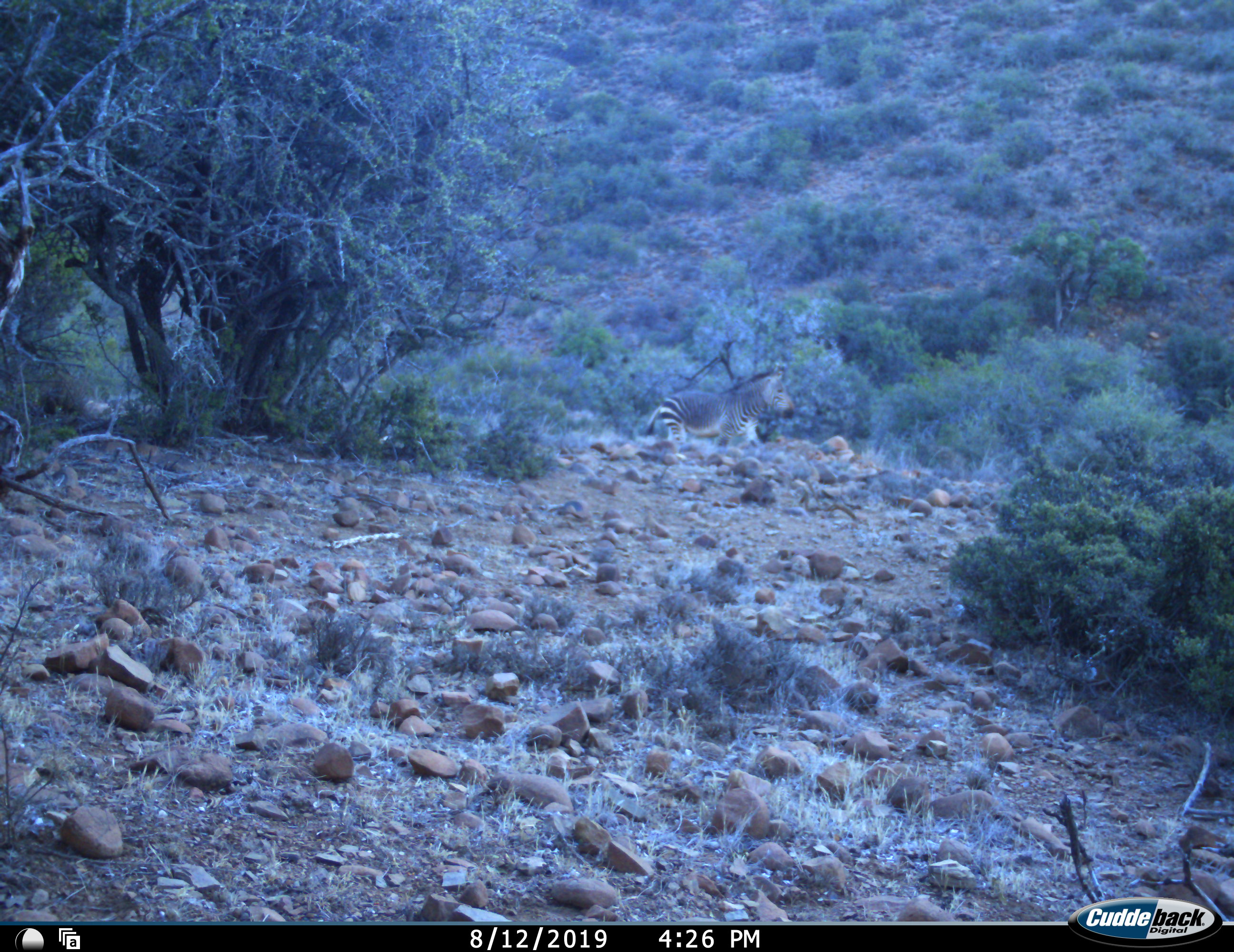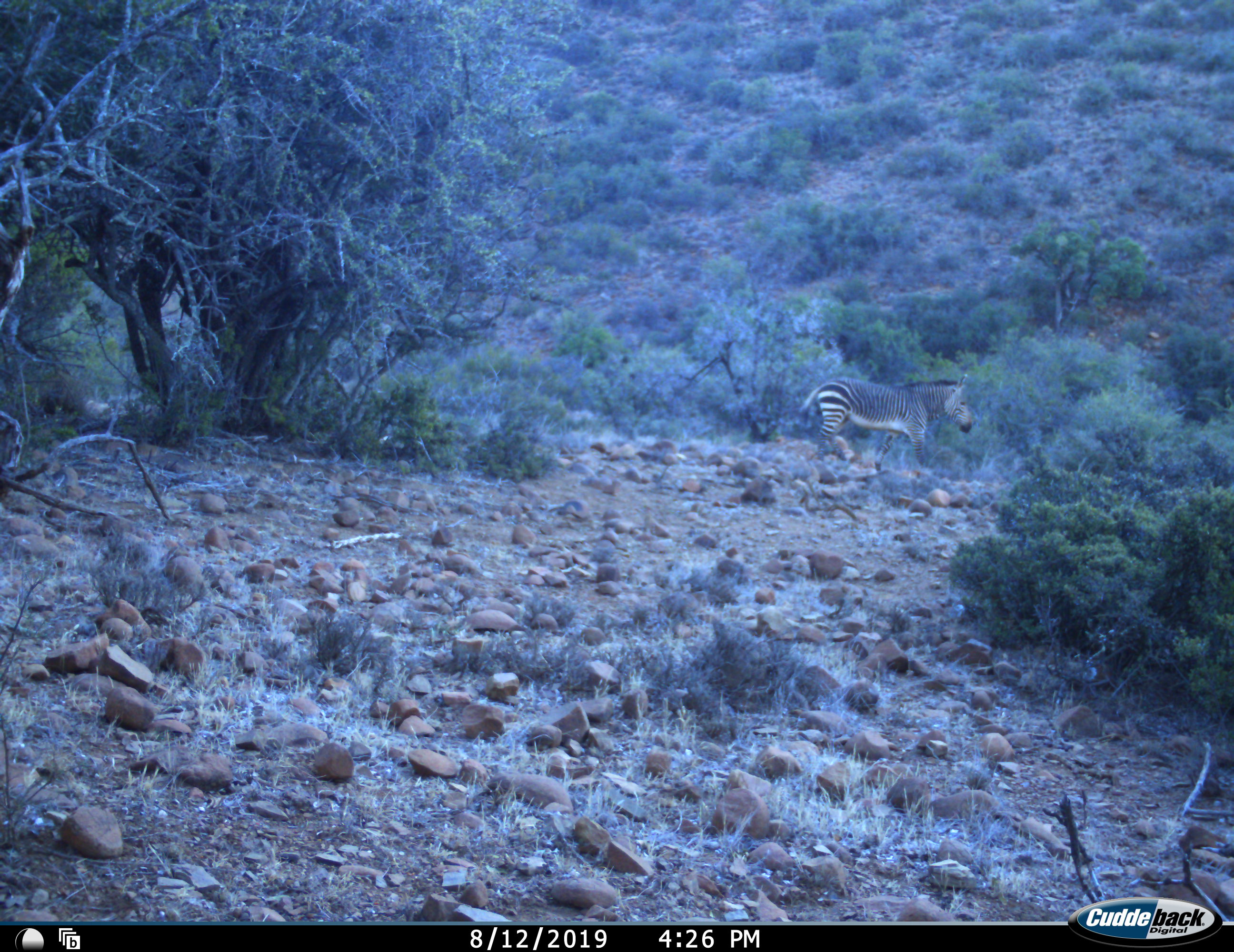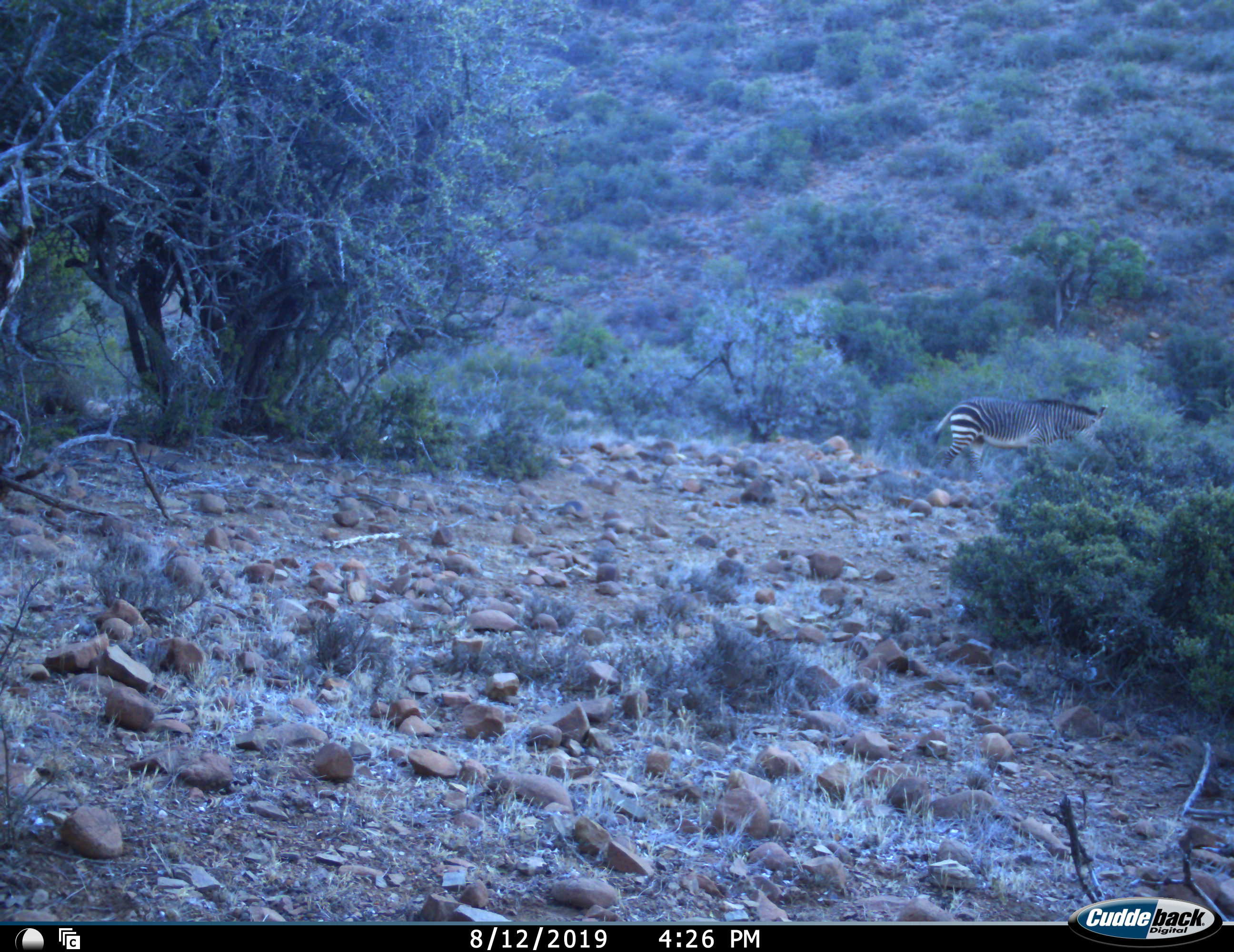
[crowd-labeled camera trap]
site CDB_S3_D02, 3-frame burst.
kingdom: Animalia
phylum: Chordata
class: Mammalia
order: Perissodactyla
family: Equidae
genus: Equus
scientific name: Equus zebra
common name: mountain zebra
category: zebramountain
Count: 1.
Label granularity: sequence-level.